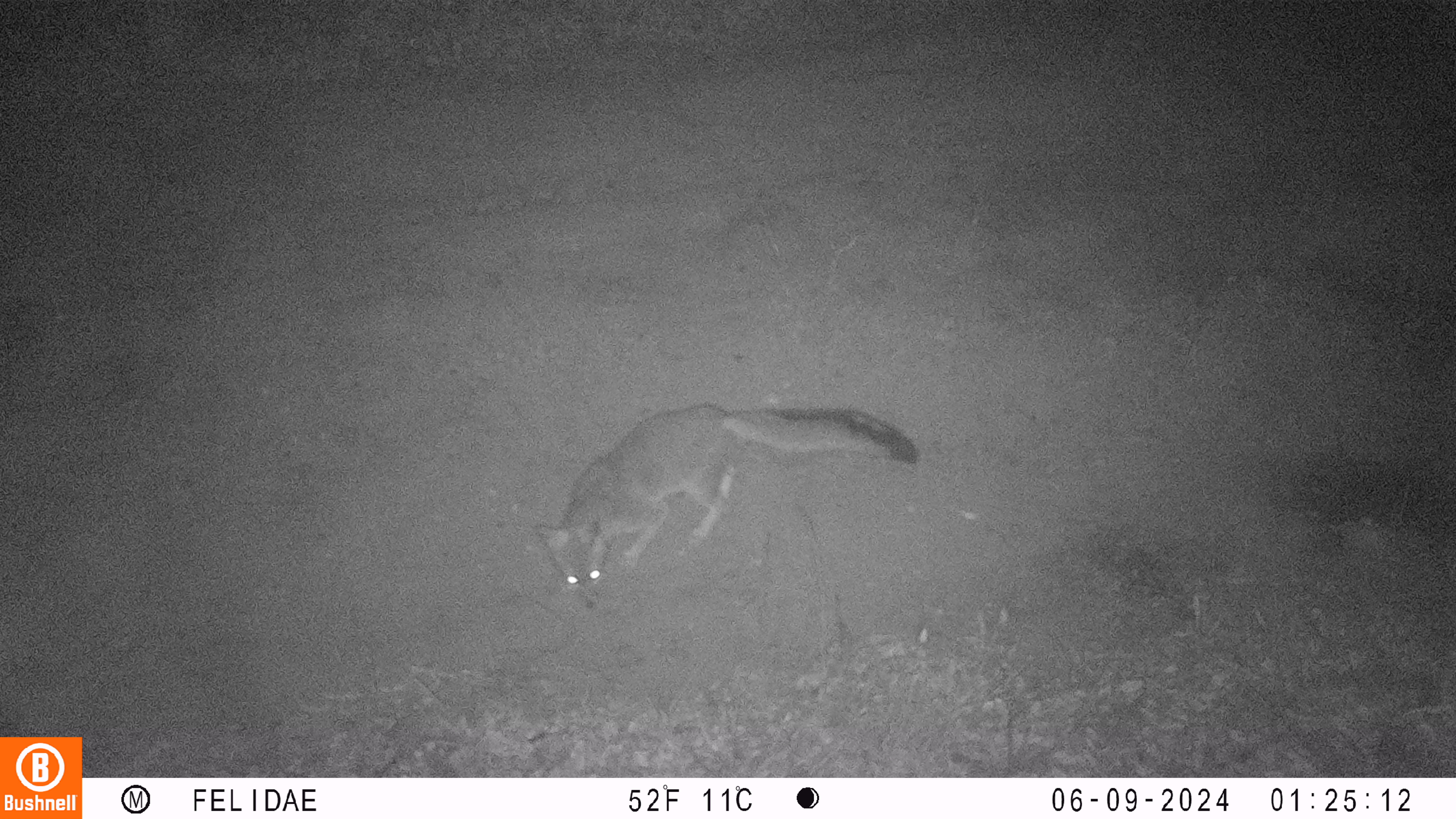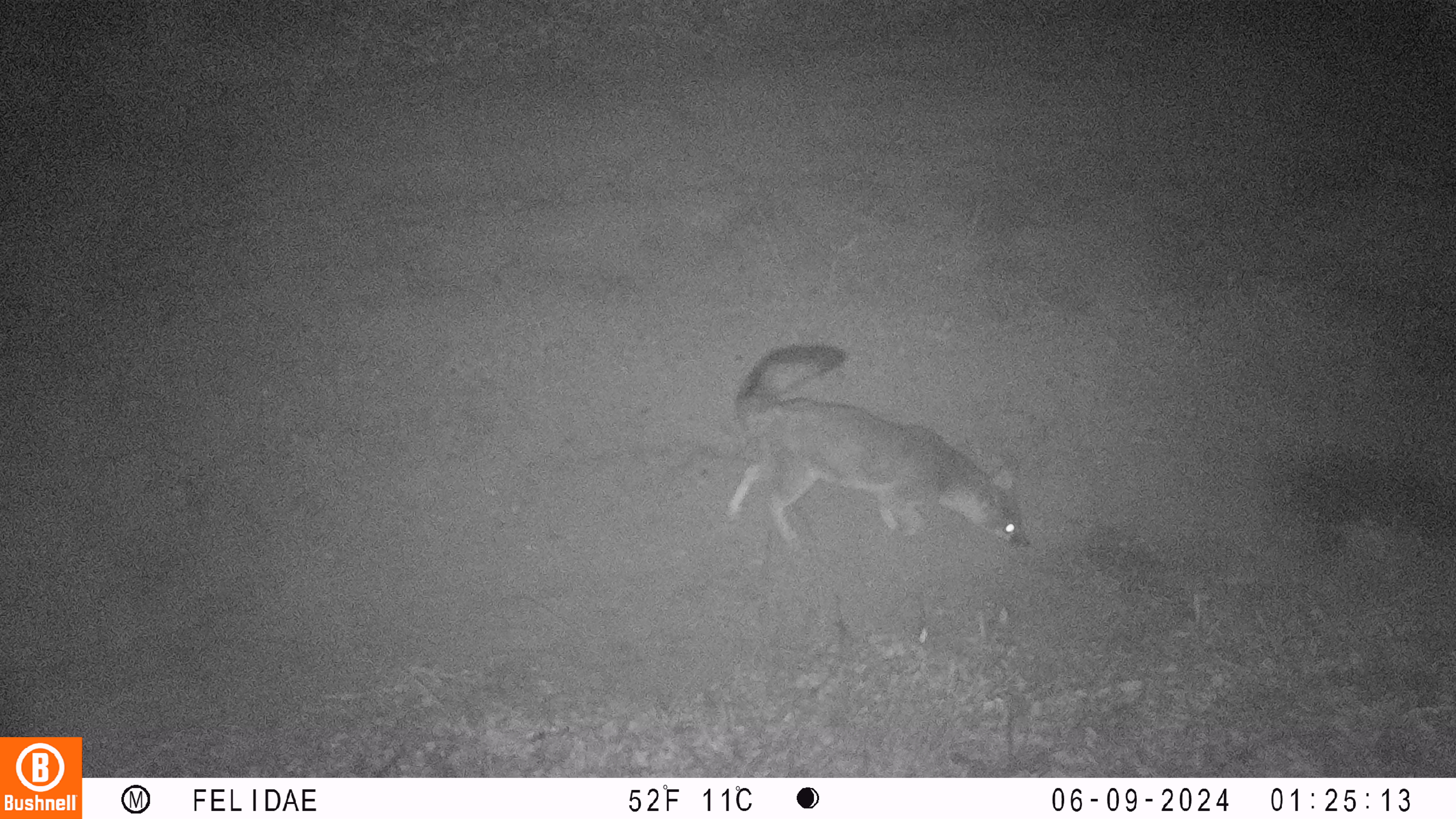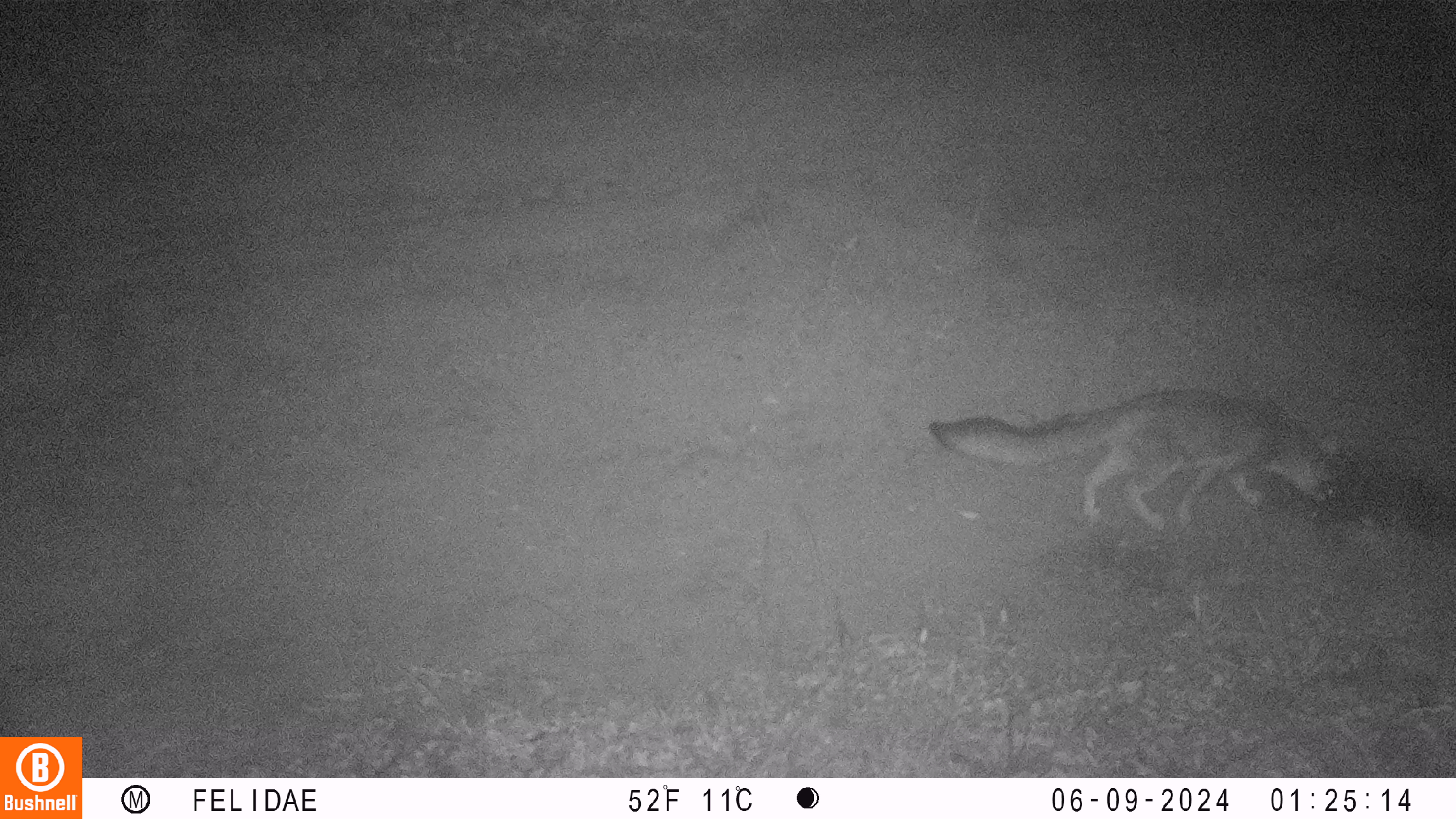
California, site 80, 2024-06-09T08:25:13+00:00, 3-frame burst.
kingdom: Animalia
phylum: Chordata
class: Mammalia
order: Carnivora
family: Canidae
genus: Urocyon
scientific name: Urocyon cinereoargenteus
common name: gray fox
Gray fox (Urocyon cinereoargenteus).